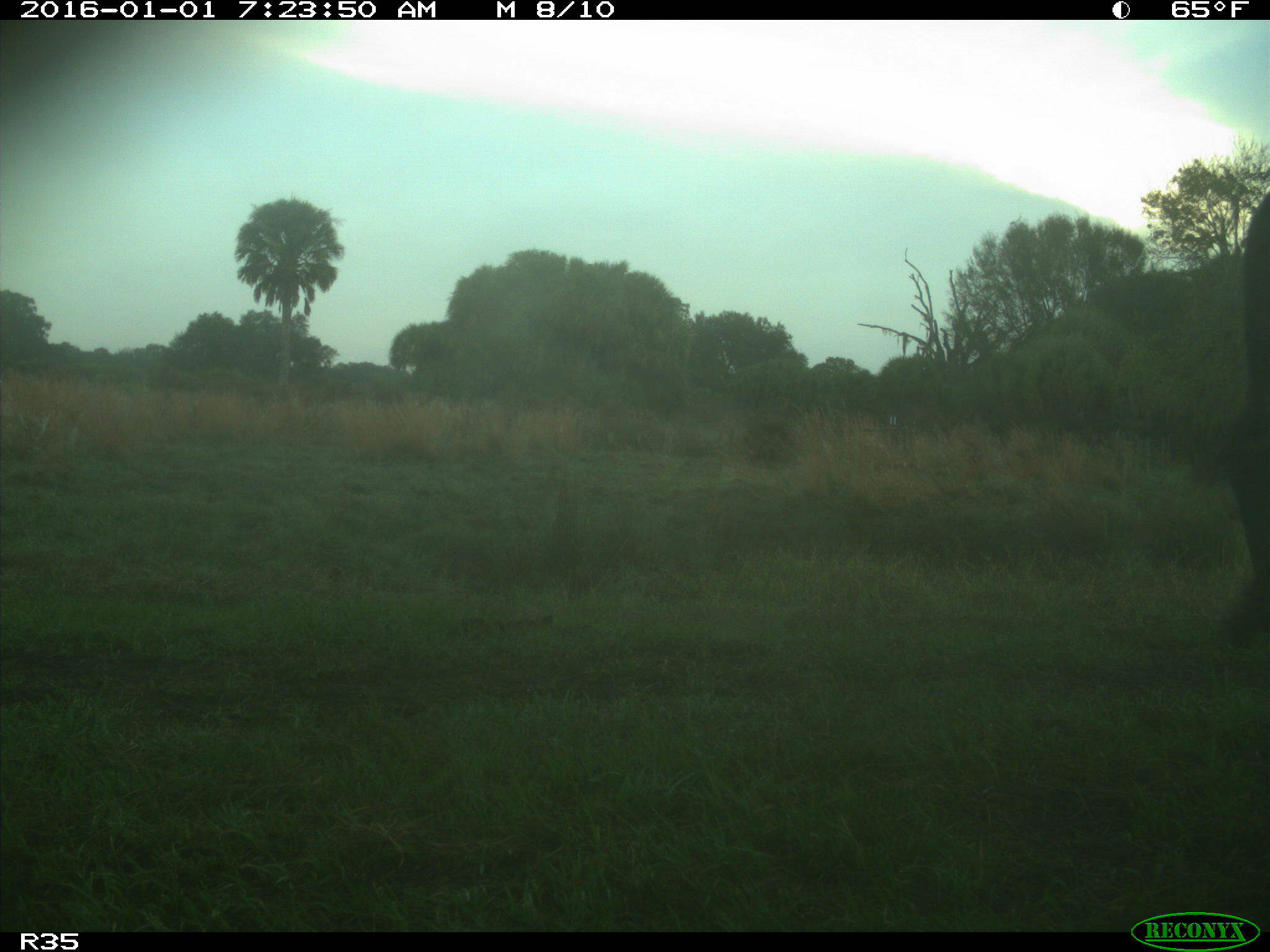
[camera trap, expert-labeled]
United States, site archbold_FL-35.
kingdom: Animalia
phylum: Chordata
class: Mammalia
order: Artiodactyla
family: Bovidae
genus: Bos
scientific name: Bos taurus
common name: domestic cow